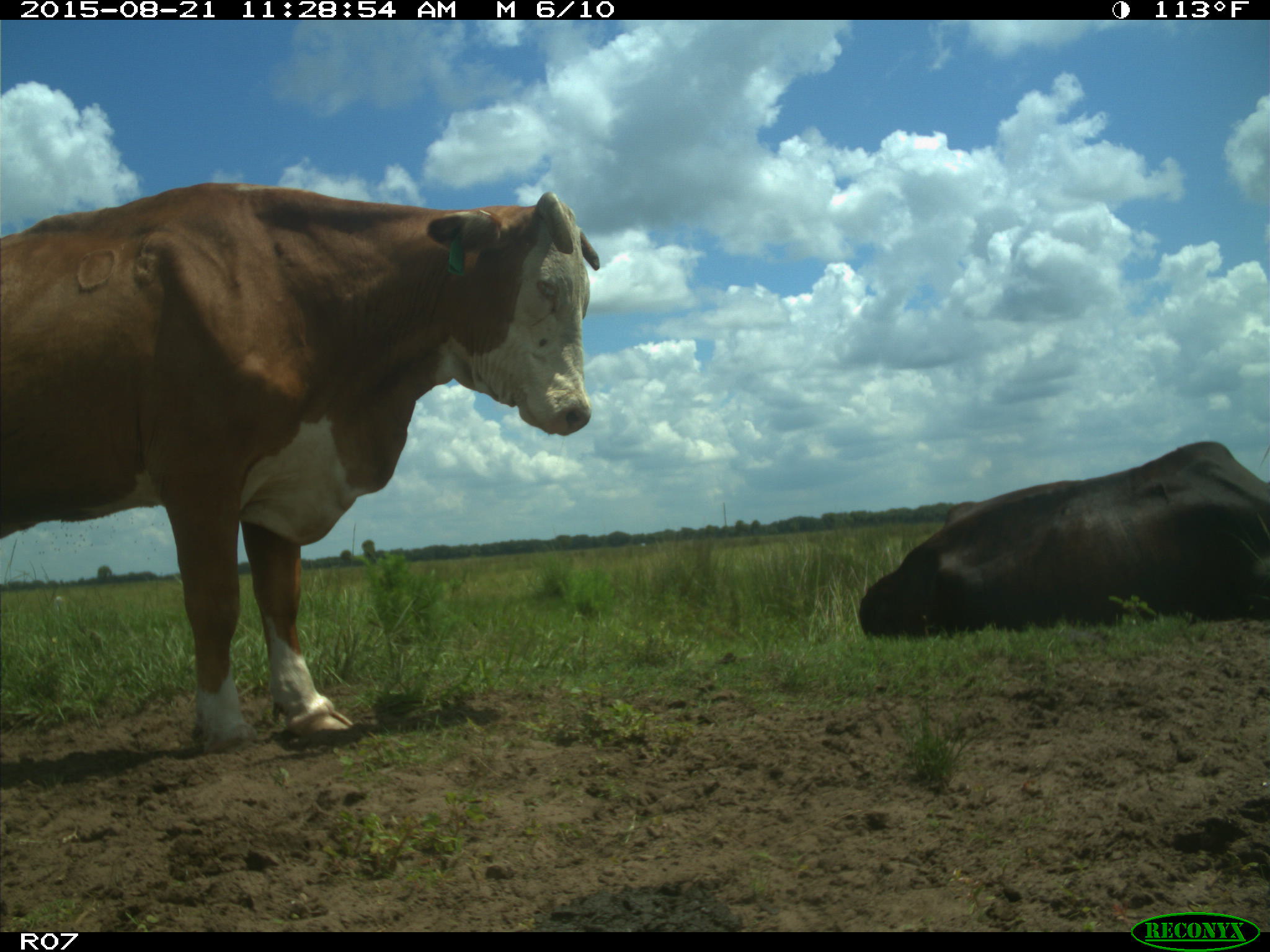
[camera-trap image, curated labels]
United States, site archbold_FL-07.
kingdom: Animalia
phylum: Chordata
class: Mammalia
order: Artiodactyla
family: Bovidae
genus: Bos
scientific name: Bos taurus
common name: domestic cow